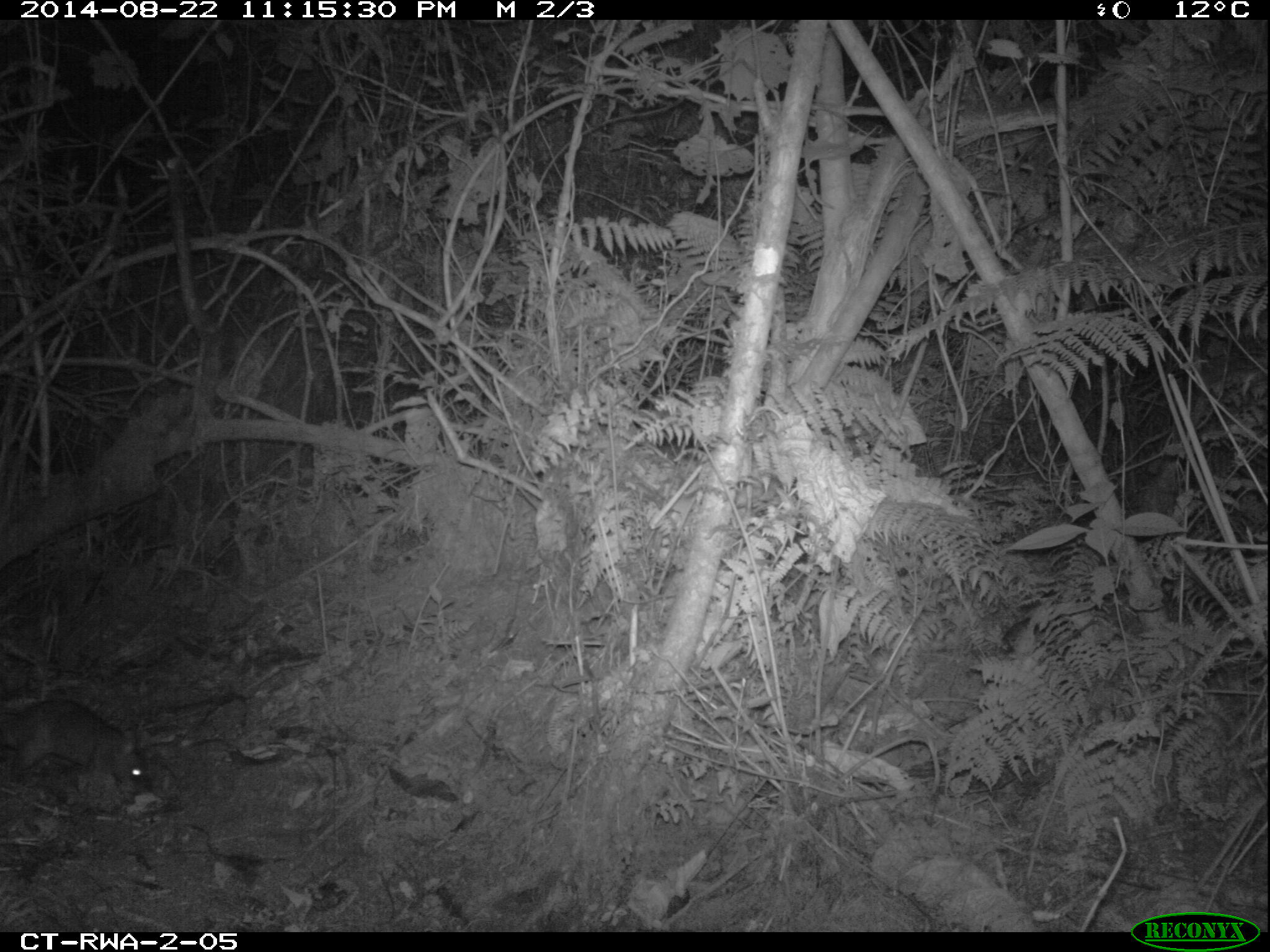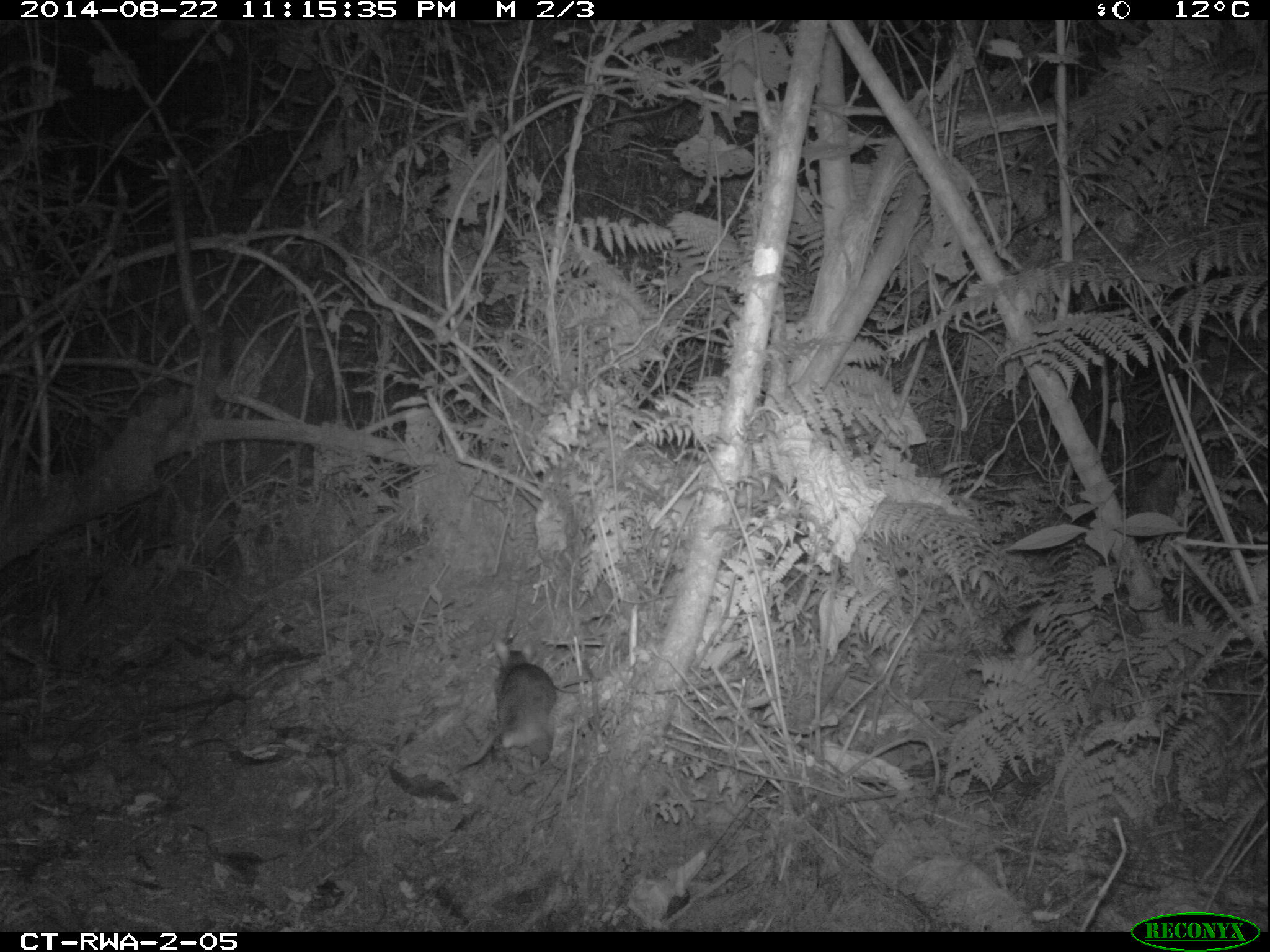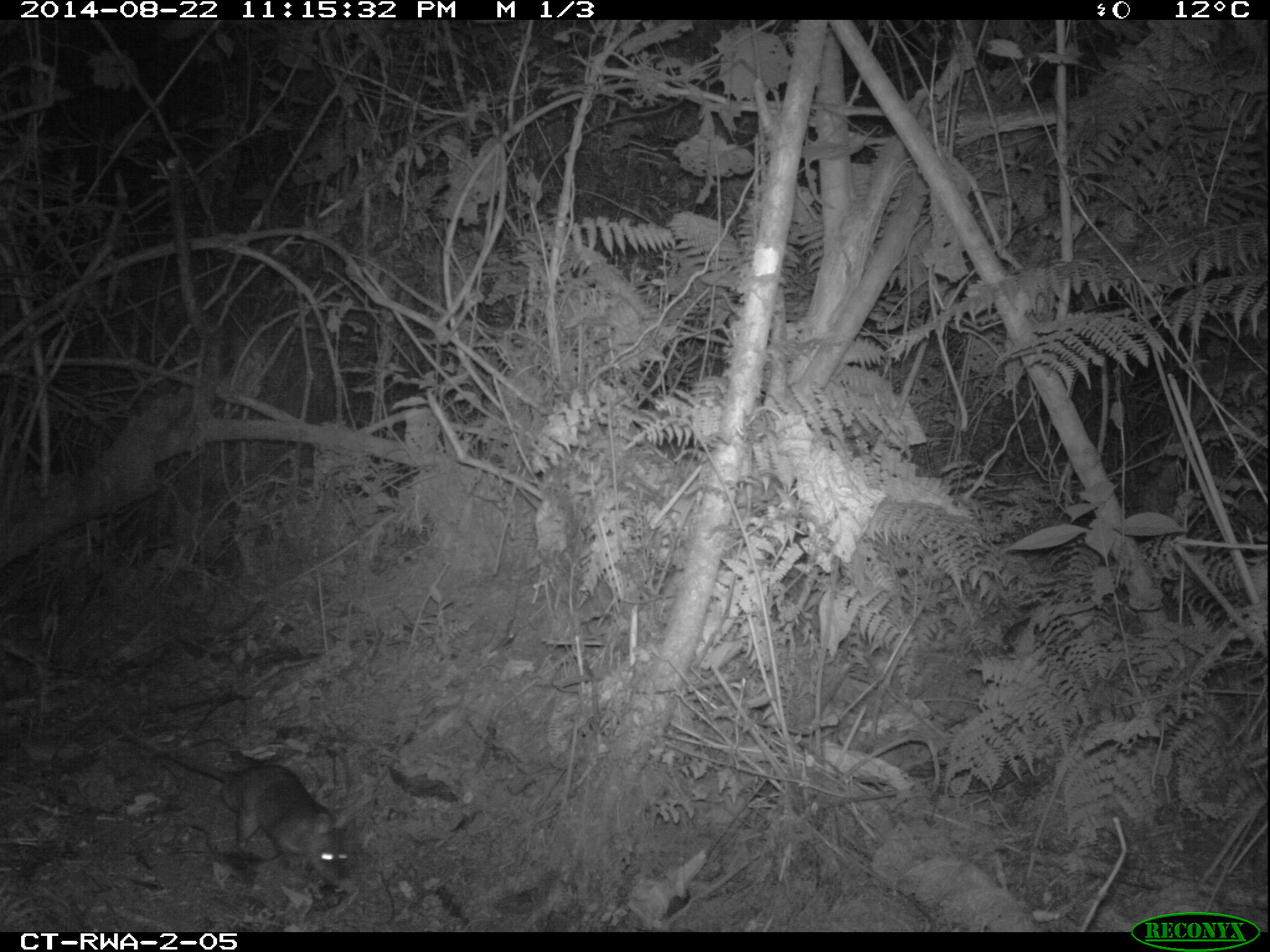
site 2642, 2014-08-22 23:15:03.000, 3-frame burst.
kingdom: Animalia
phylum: Chordata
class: Mammalia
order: Rodentia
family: Nesomyidae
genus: Cricetomys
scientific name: Cricetomys gambianus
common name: african giant pouched rat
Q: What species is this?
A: Cricetomys gambianus (african giant pouched rat).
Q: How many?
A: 1.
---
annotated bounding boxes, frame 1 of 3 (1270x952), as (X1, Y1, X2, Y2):
cricetomys gambianus: (0, 697, 159, 802)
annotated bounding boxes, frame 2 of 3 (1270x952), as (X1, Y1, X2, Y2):
cricetomys gambianus: (449, 629, 561, 776)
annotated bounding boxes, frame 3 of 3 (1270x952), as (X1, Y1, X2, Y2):
cricetomys gambianus: (116, 722, 351, 892)